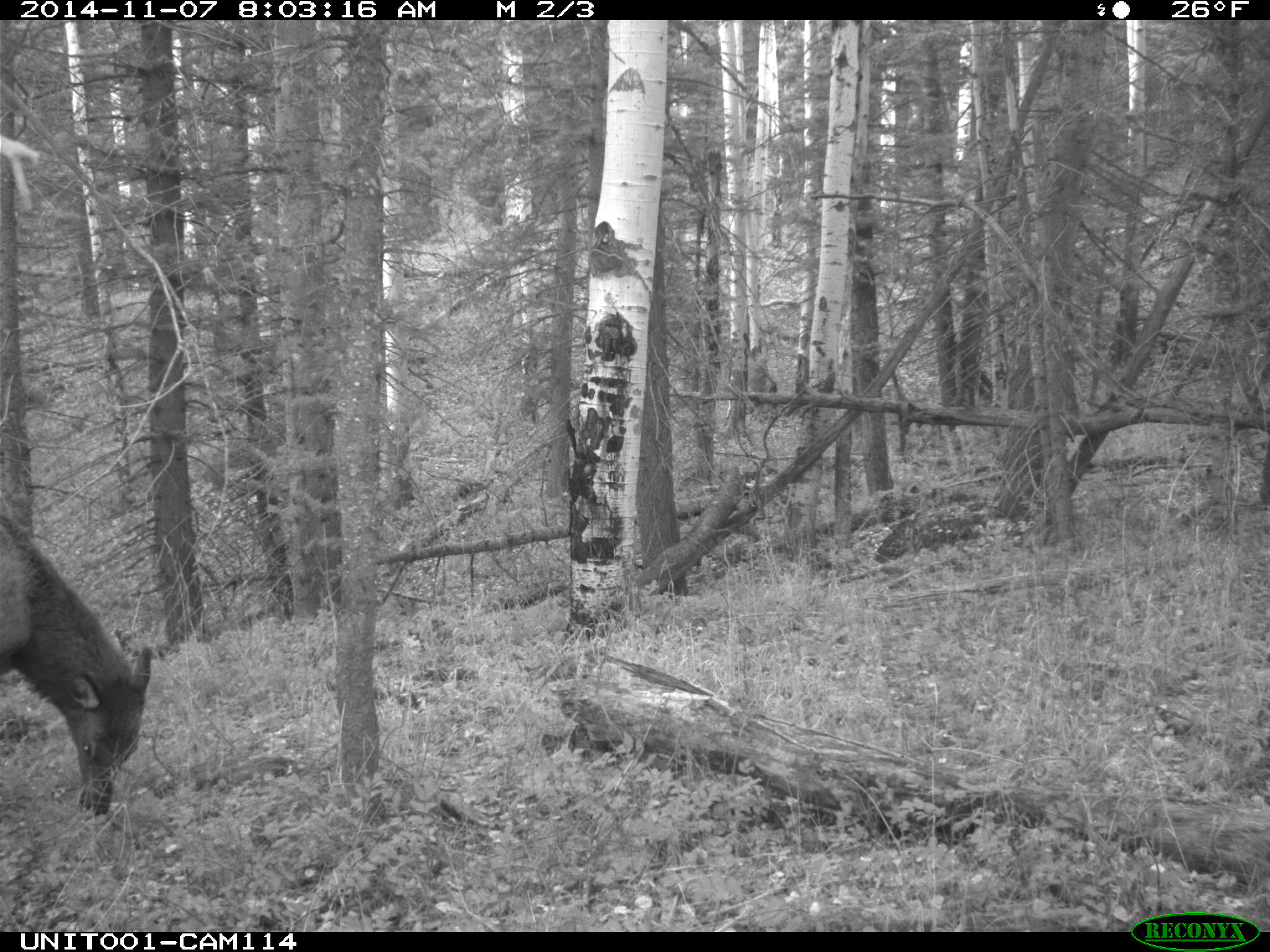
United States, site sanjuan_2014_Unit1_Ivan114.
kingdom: Animalia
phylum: Chordata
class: Mammalia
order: Artiodactyla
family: Cervidae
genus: Cervus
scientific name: Cervus elaphus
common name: red deer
Cervus elaphus (red deer).